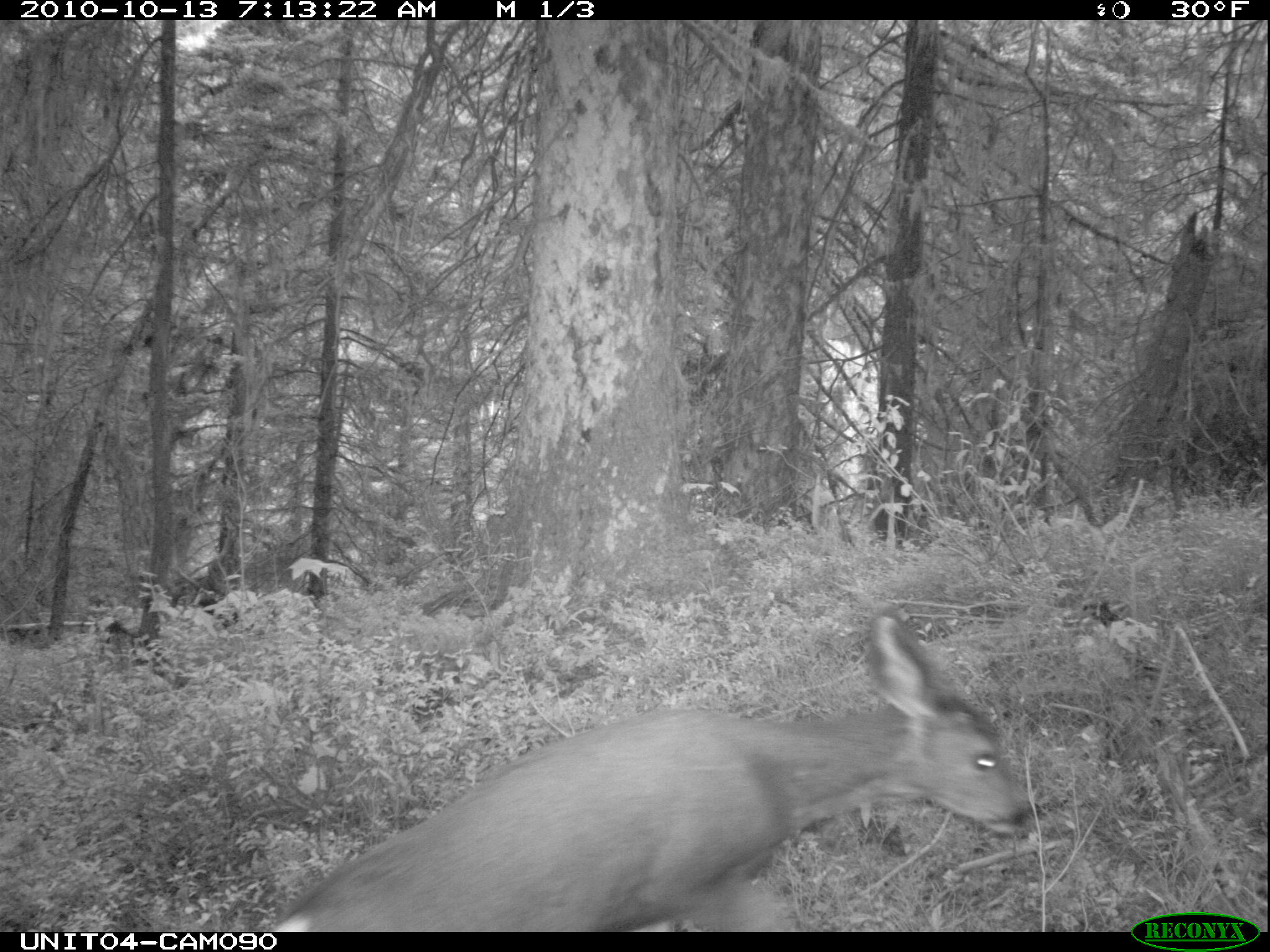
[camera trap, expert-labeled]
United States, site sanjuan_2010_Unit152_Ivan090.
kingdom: Animalia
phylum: Chordata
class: Mammalia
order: Artiodactyla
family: Cervidae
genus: Odocoileus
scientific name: Odocoileus hemionus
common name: mule deer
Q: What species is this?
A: Odocoileus hemionus (mule deer).